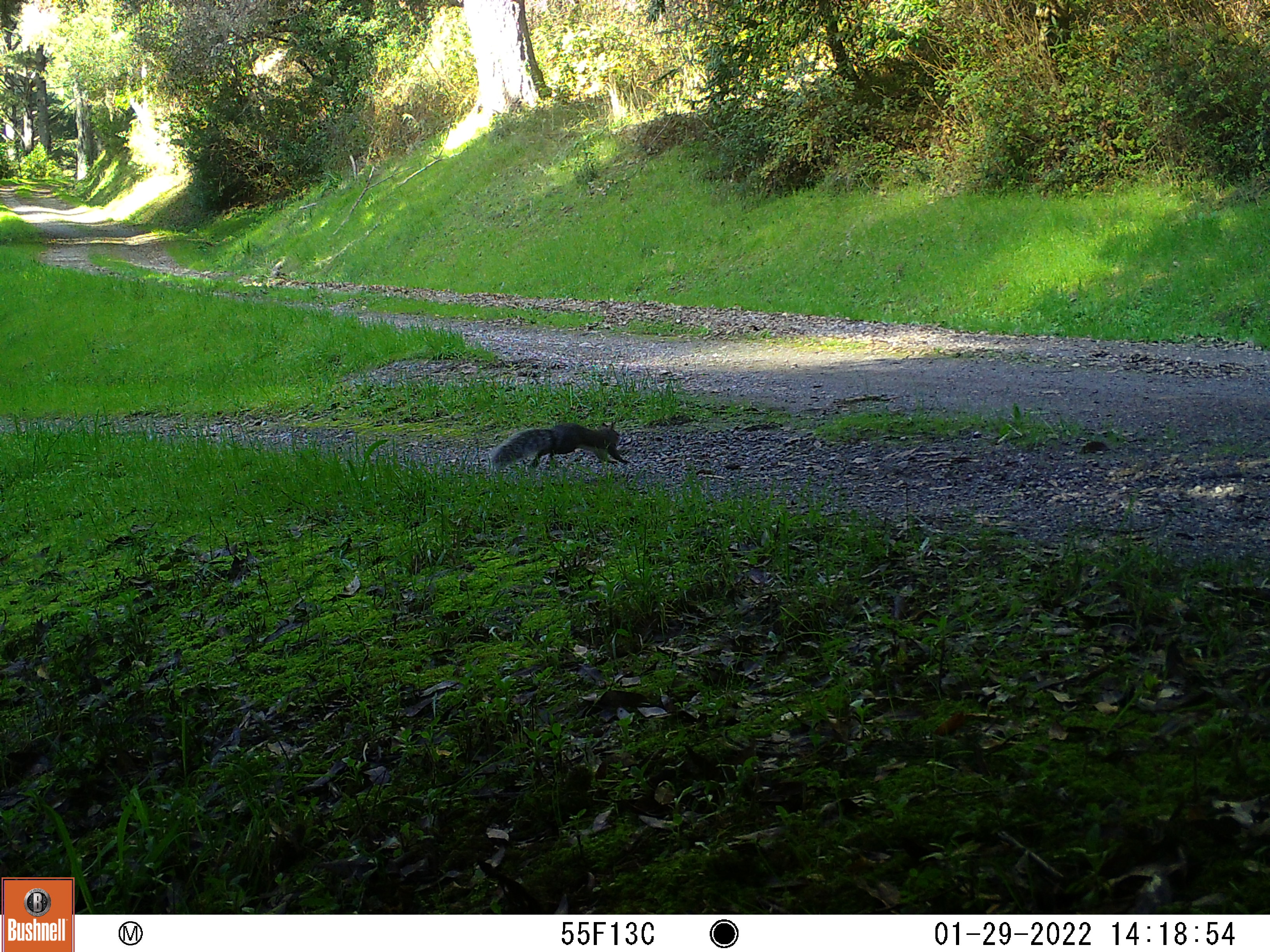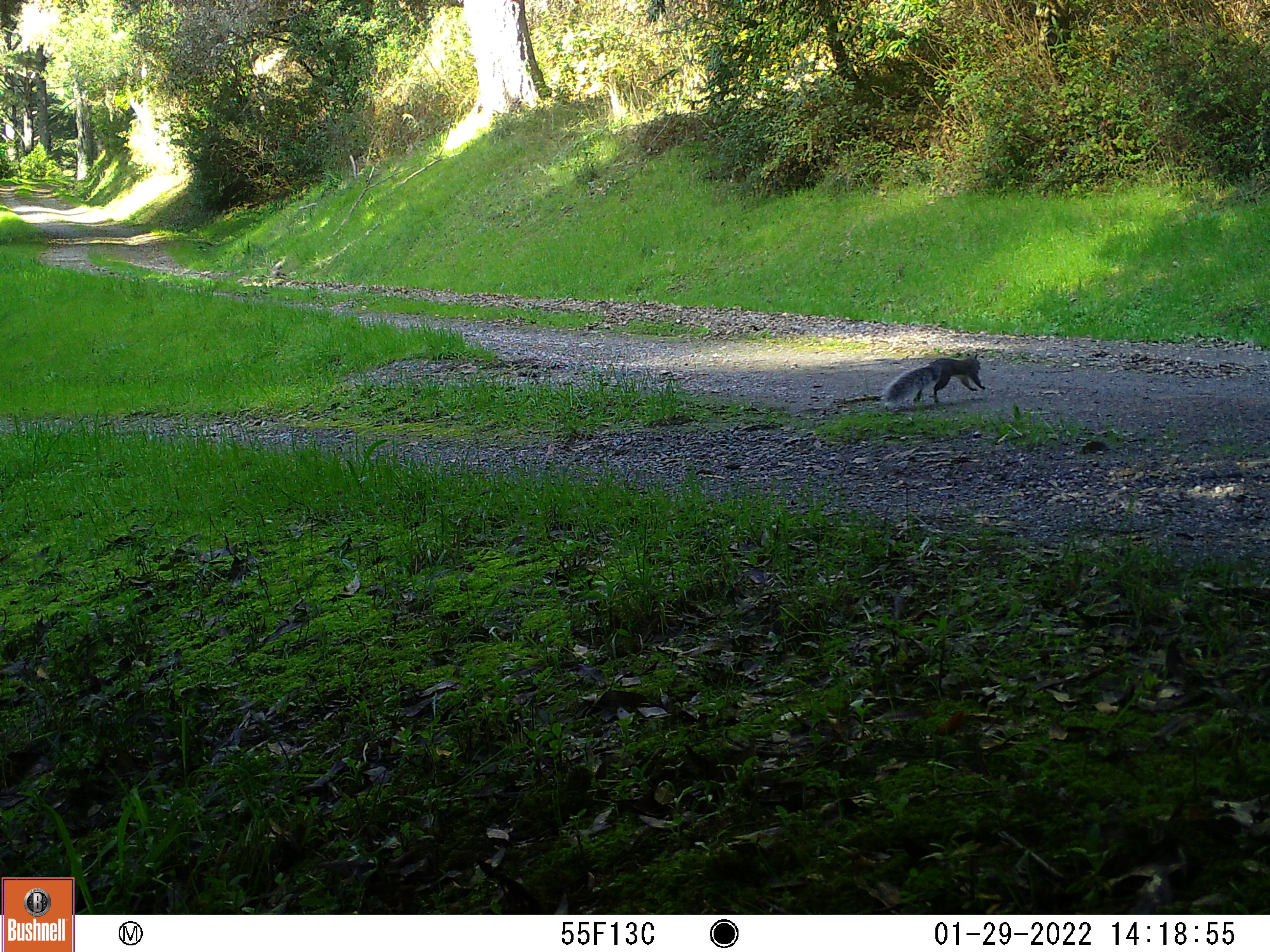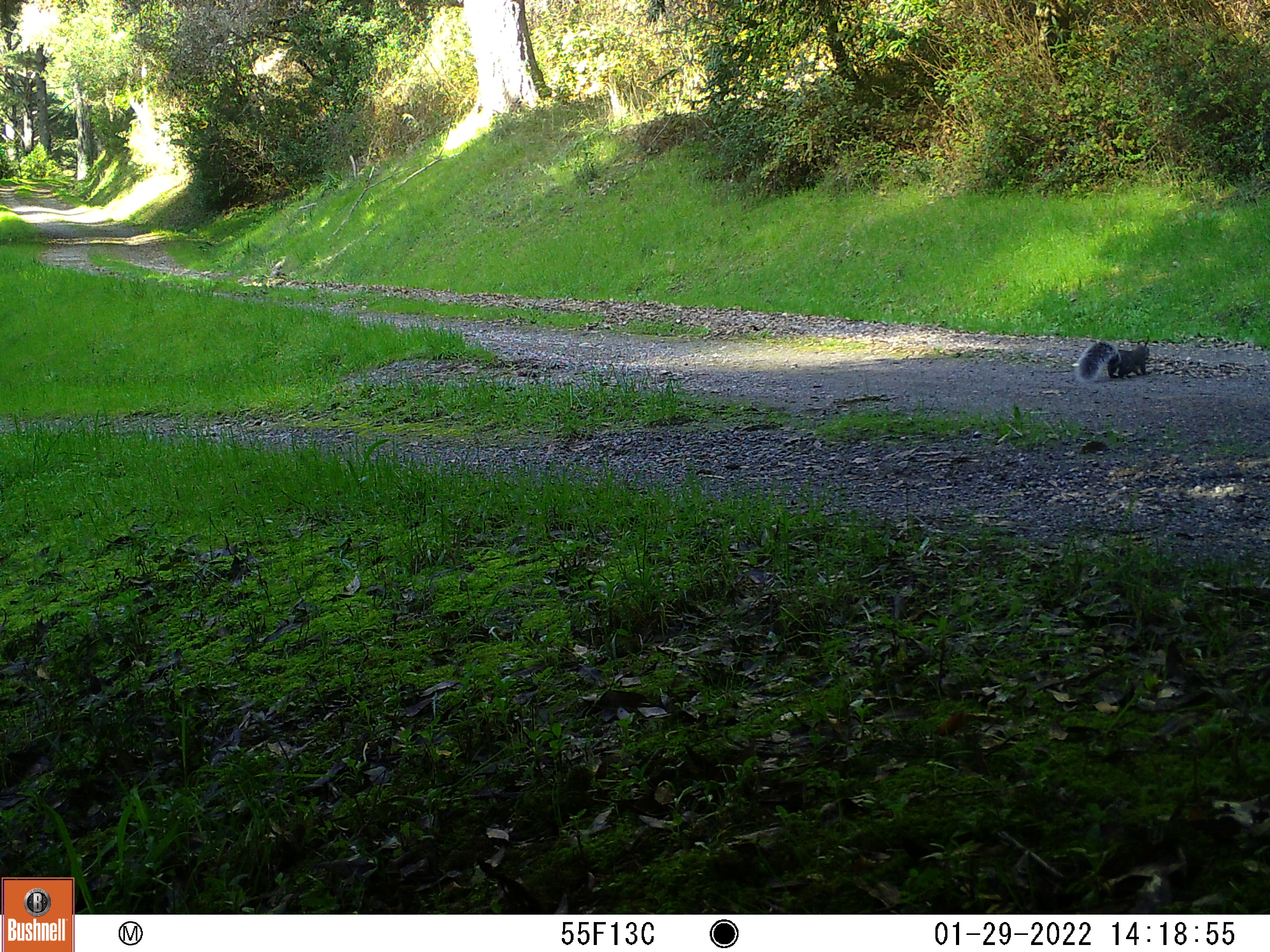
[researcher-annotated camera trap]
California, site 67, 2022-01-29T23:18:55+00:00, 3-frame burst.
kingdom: Animalia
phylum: Chordata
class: Mammalia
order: Rodentia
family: Sciuridae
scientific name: Sciuridae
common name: squirrel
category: unknown squirrel